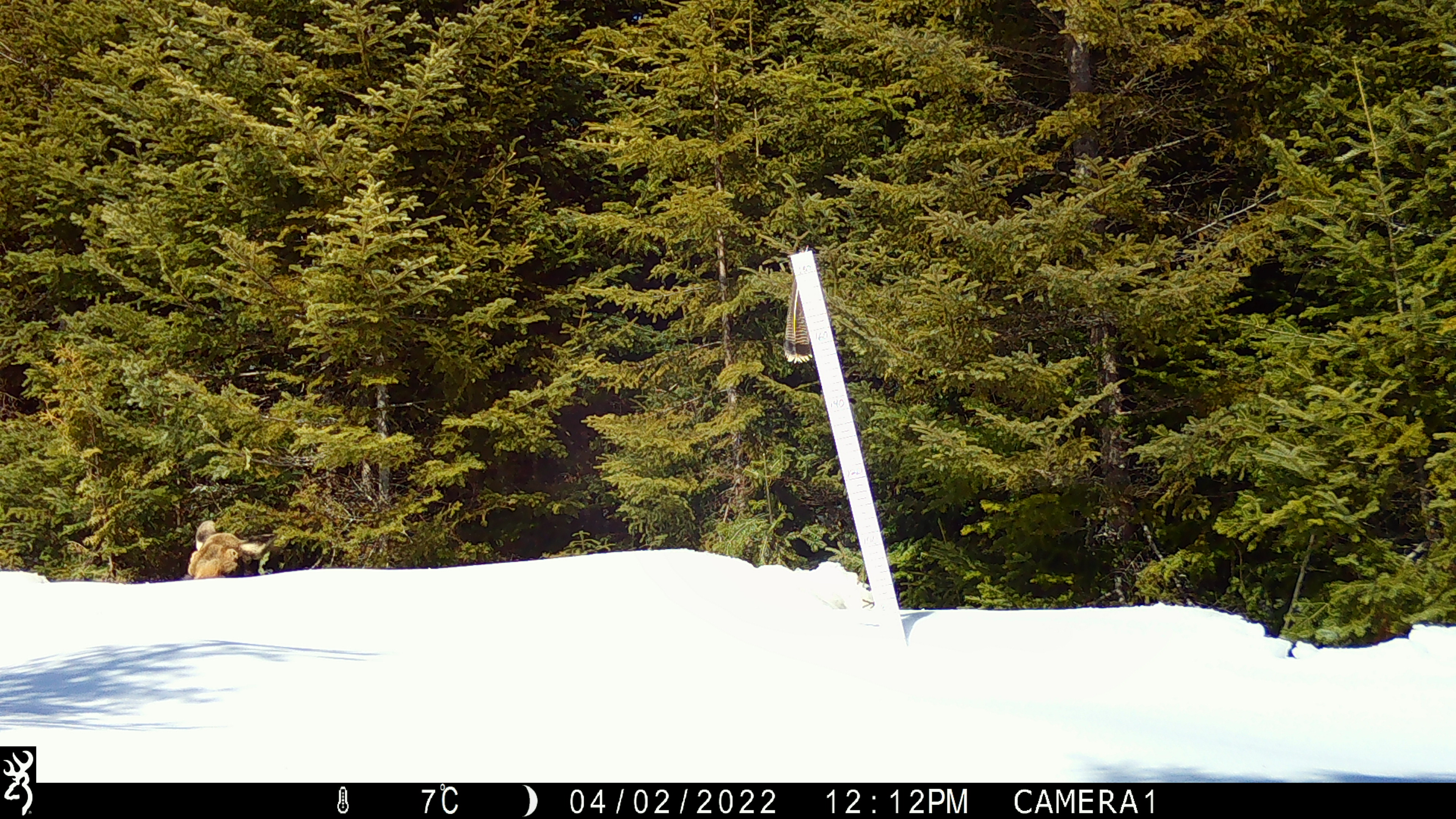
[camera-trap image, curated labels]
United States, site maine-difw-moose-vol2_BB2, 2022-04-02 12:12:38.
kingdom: Animalia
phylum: Chordata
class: Mammalia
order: Artiodactyla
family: Cervidae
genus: Alces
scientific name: Alces alces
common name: moose